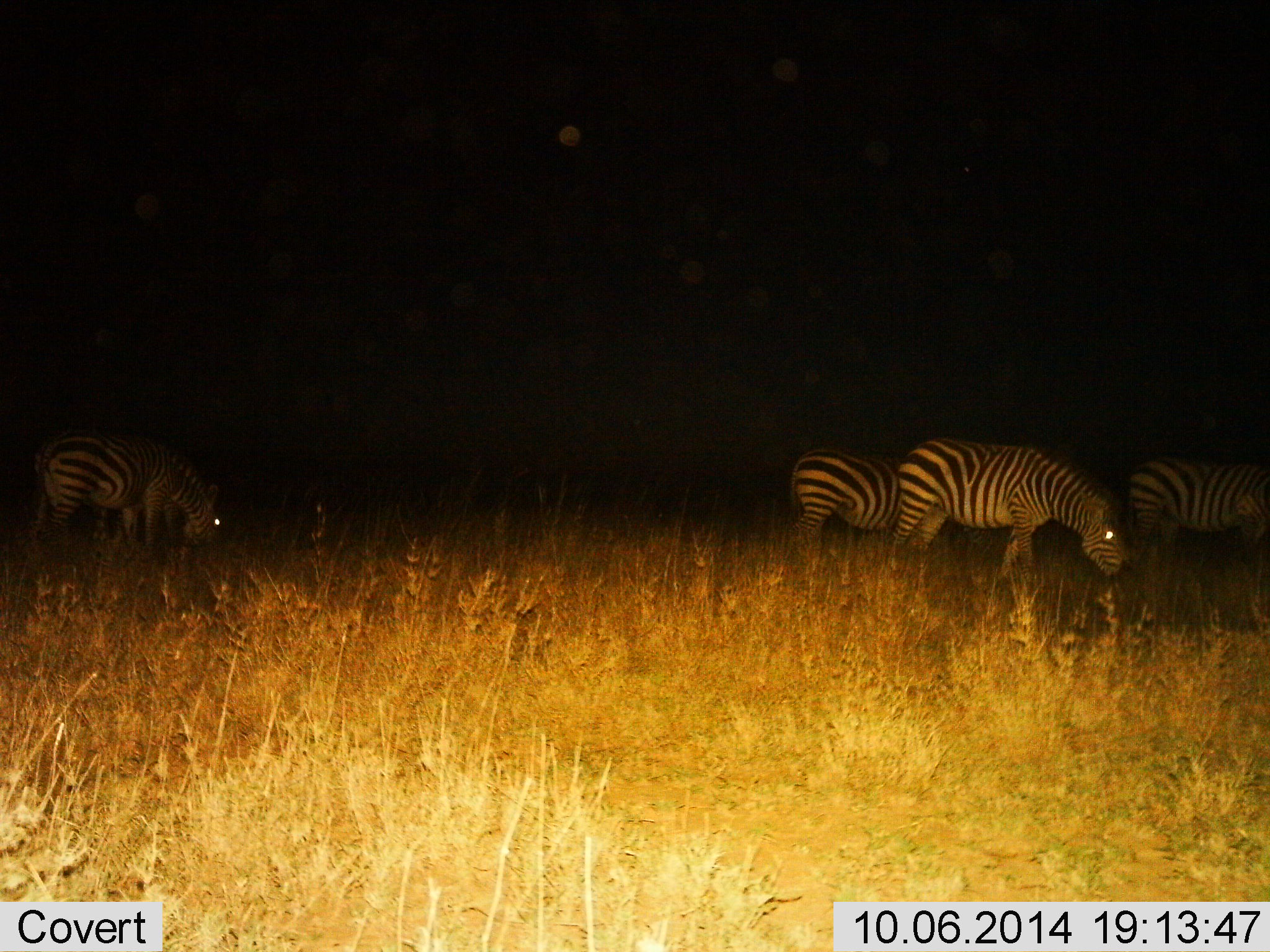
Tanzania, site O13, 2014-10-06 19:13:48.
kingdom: Animalia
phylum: Chordata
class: Mammalia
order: Perissodactyla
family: Equidae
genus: Equus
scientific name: Equus quagga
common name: plains zebra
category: zebra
Zebra (plains zebra) (Equus quagga), count 4. Behavior (volunteer vote fractions): standing 10%, resting 0%, moving 0%, interacting 0%. Young present (vote fraction): 0%. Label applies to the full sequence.